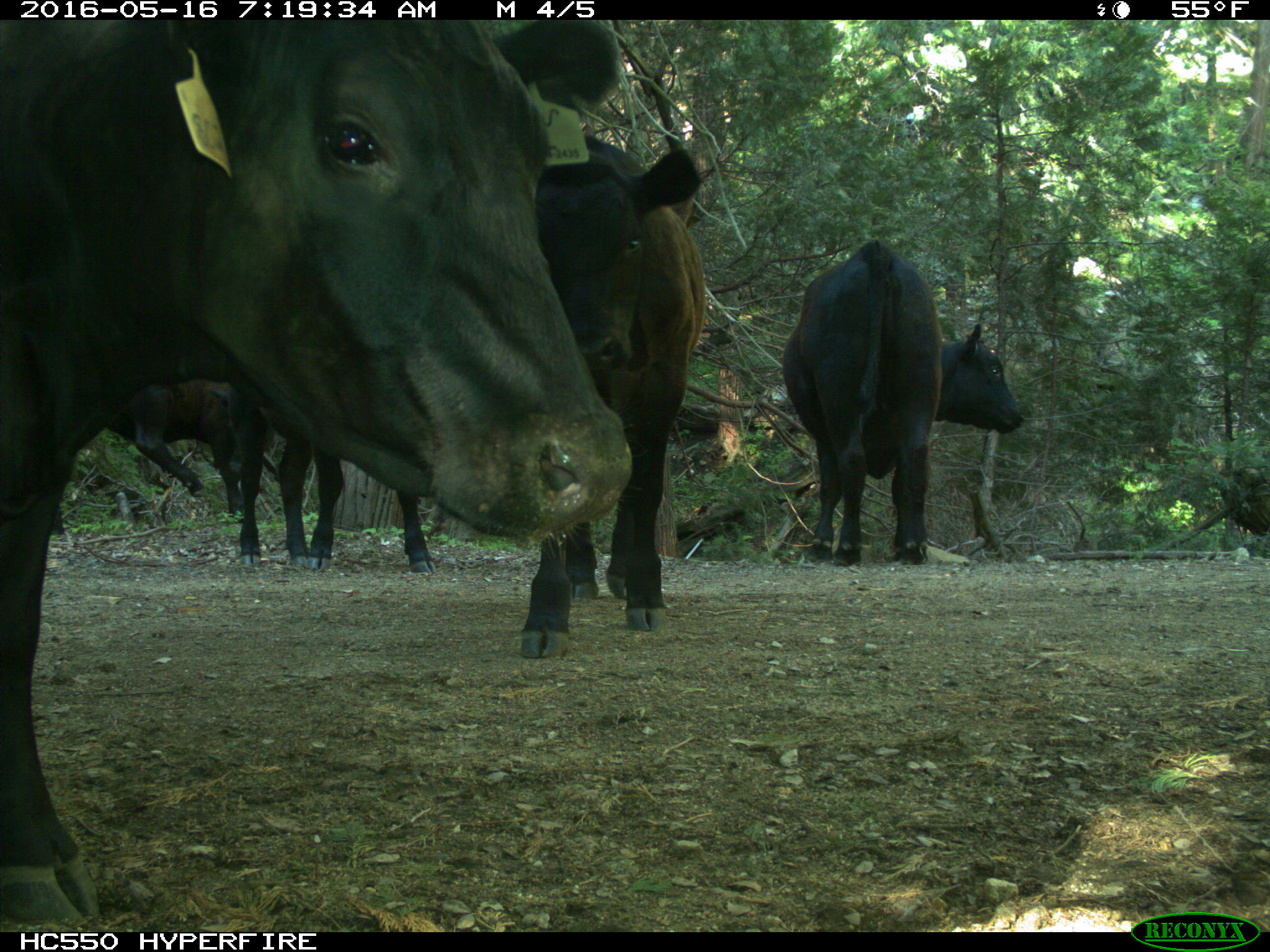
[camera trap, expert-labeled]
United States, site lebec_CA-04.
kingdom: Animalia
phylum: Chordata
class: Mammalia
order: Artiodactyla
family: Bovidae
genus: Bos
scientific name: Bos taurus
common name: domestic cow